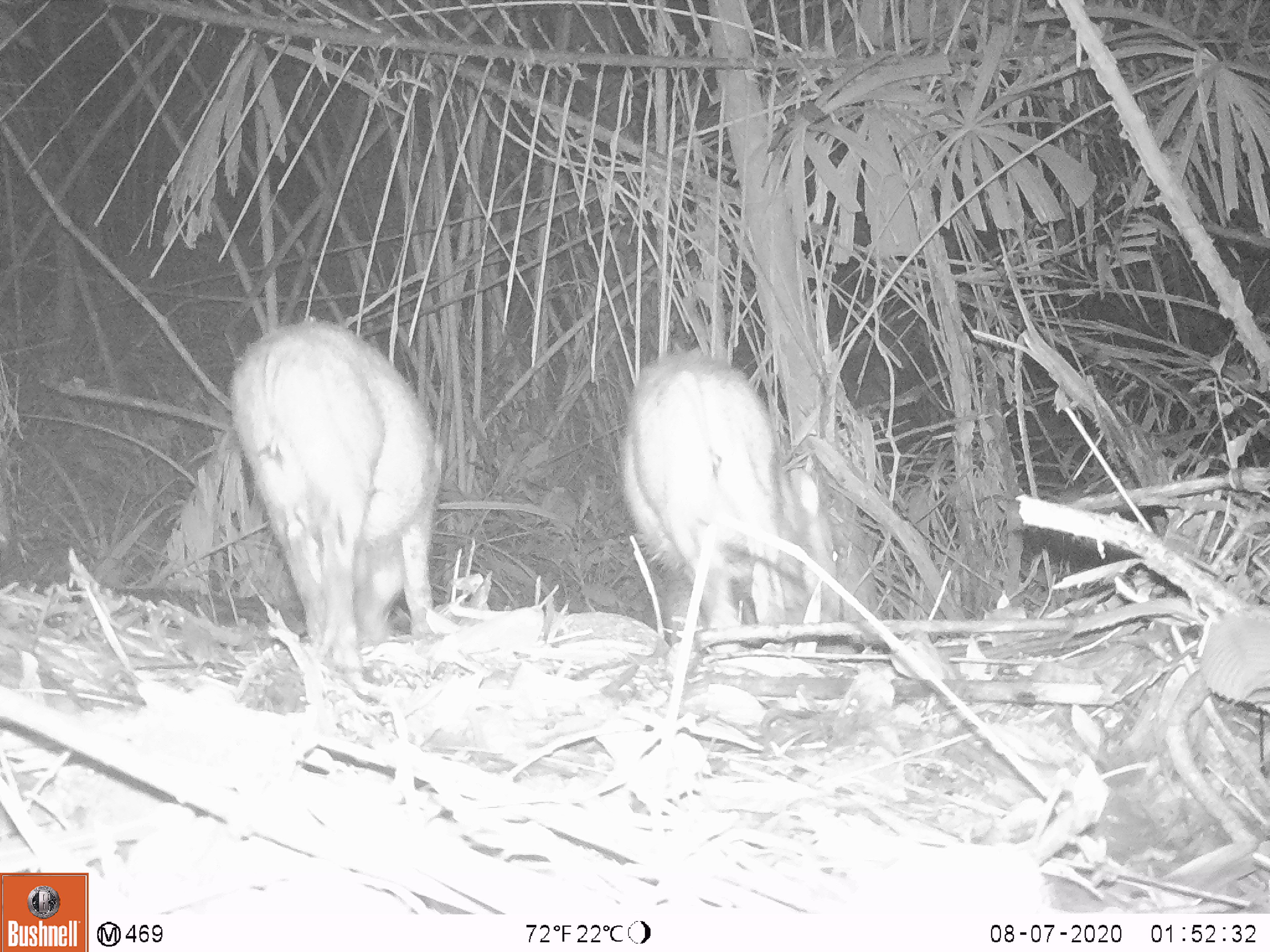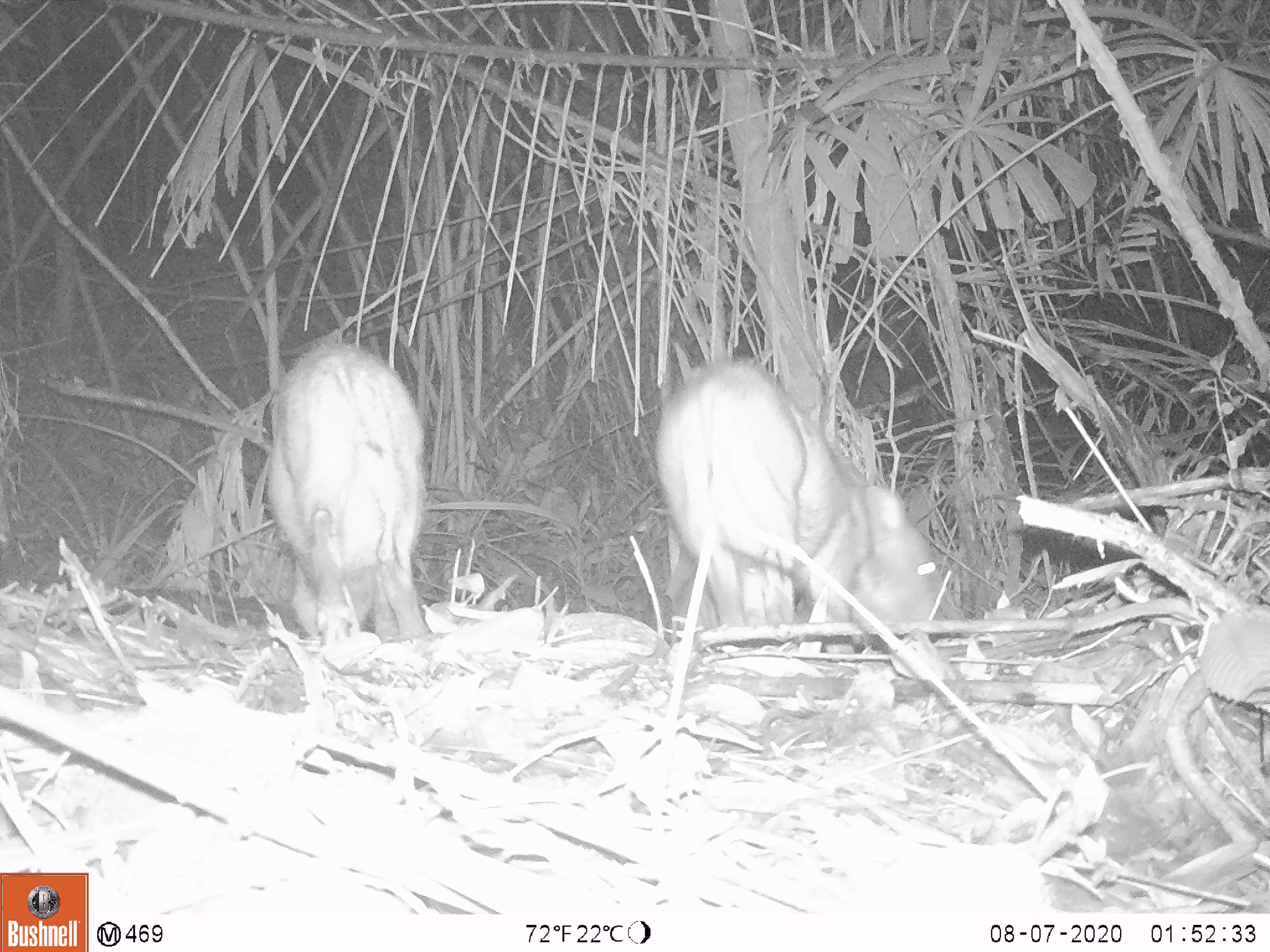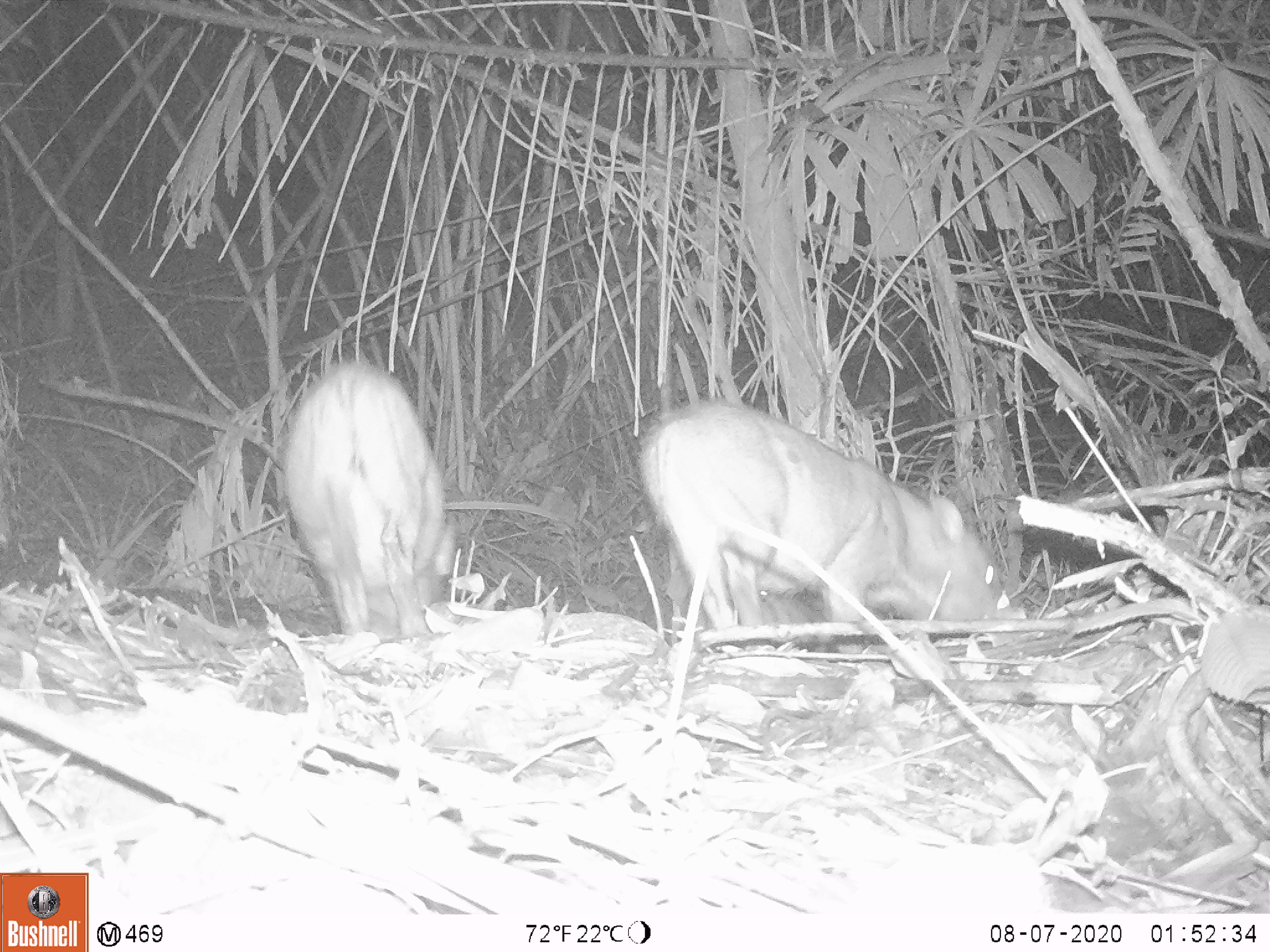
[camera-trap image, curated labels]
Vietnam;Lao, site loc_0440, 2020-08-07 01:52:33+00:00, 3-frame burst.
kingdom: Animalia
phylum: Chordata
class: Mammalia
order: Artiodactyla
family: Suidae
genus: Sus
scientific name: Sus scrofa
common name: eurasian wild pig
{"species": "eurasian wild pig (Sus scrofa)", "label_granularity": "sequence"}